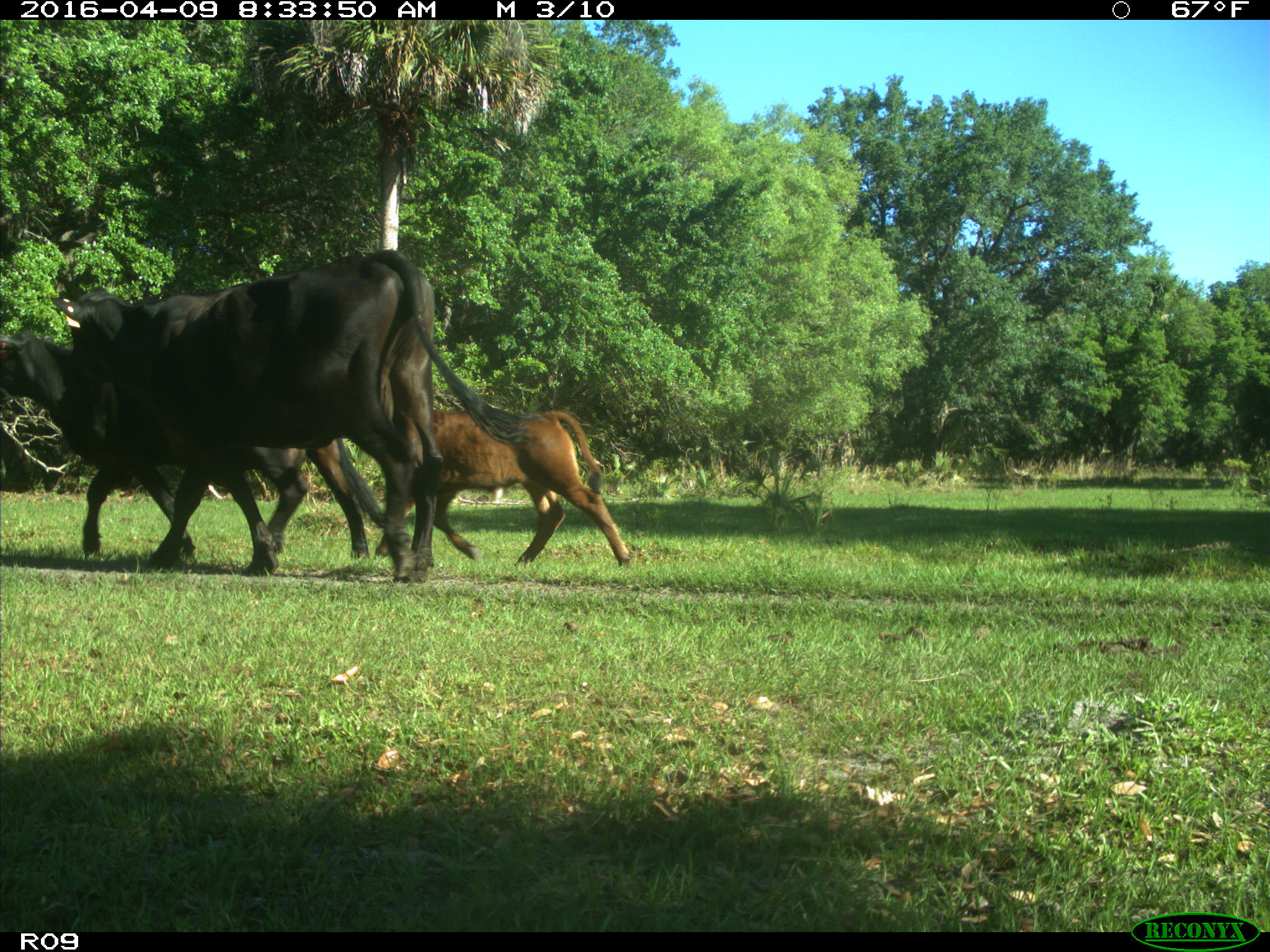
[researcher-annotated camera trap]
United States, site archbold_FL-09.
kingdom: Animalia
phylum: Chordata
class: Mammalia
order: Artiodactyla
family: Bovidae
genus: Bos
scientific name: Bos taurus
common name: domestic cow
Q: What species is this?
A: Bos taurus (domestic cow).